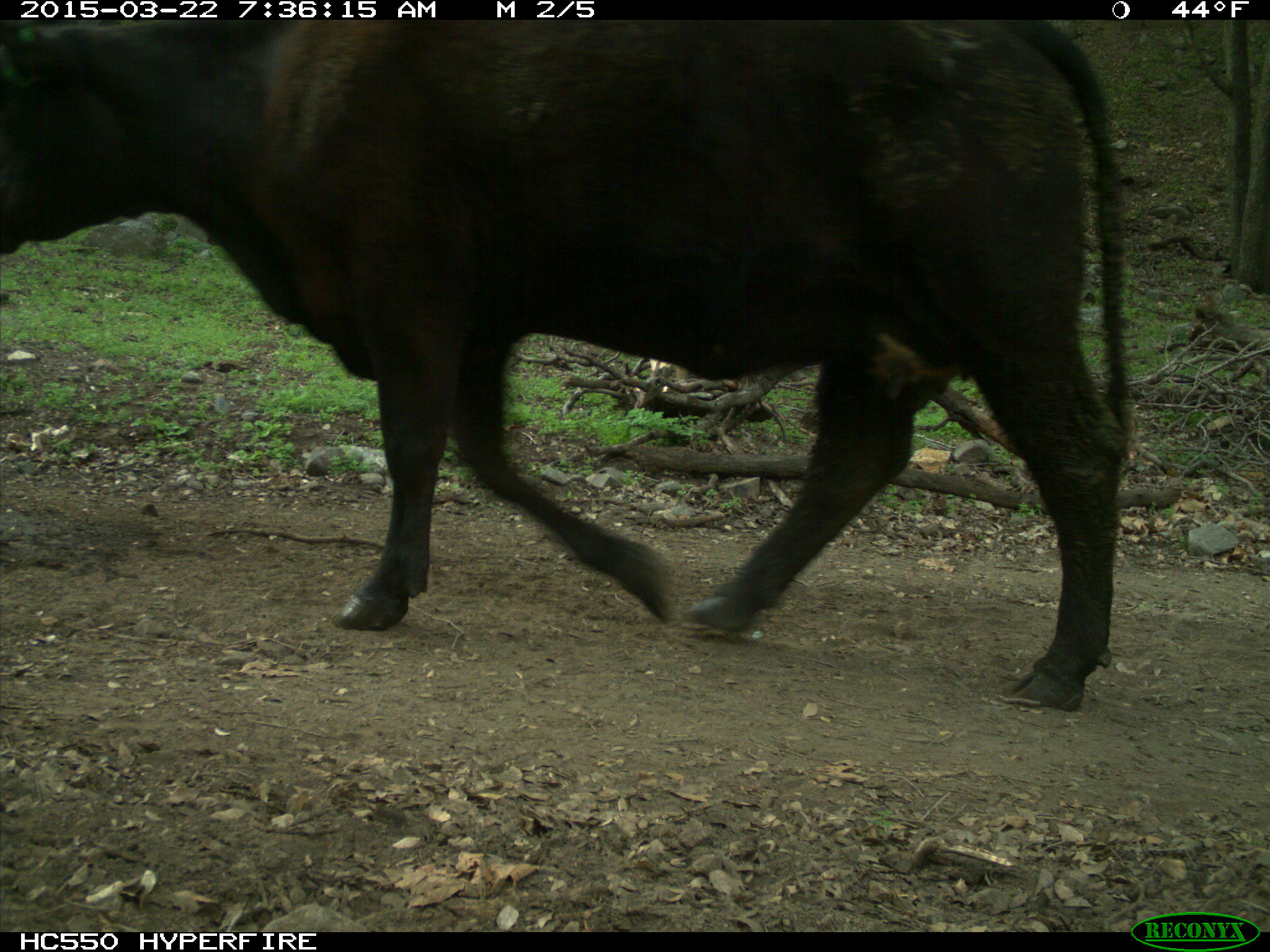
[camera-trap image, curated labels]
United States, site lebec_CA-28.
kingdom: Animalia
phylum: Chordata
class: Mammalia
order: Artiodactyla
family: Bovidae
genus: Bos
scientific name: Bos taurus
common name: domestic cow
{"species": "Bos taurus (domestic cow)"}